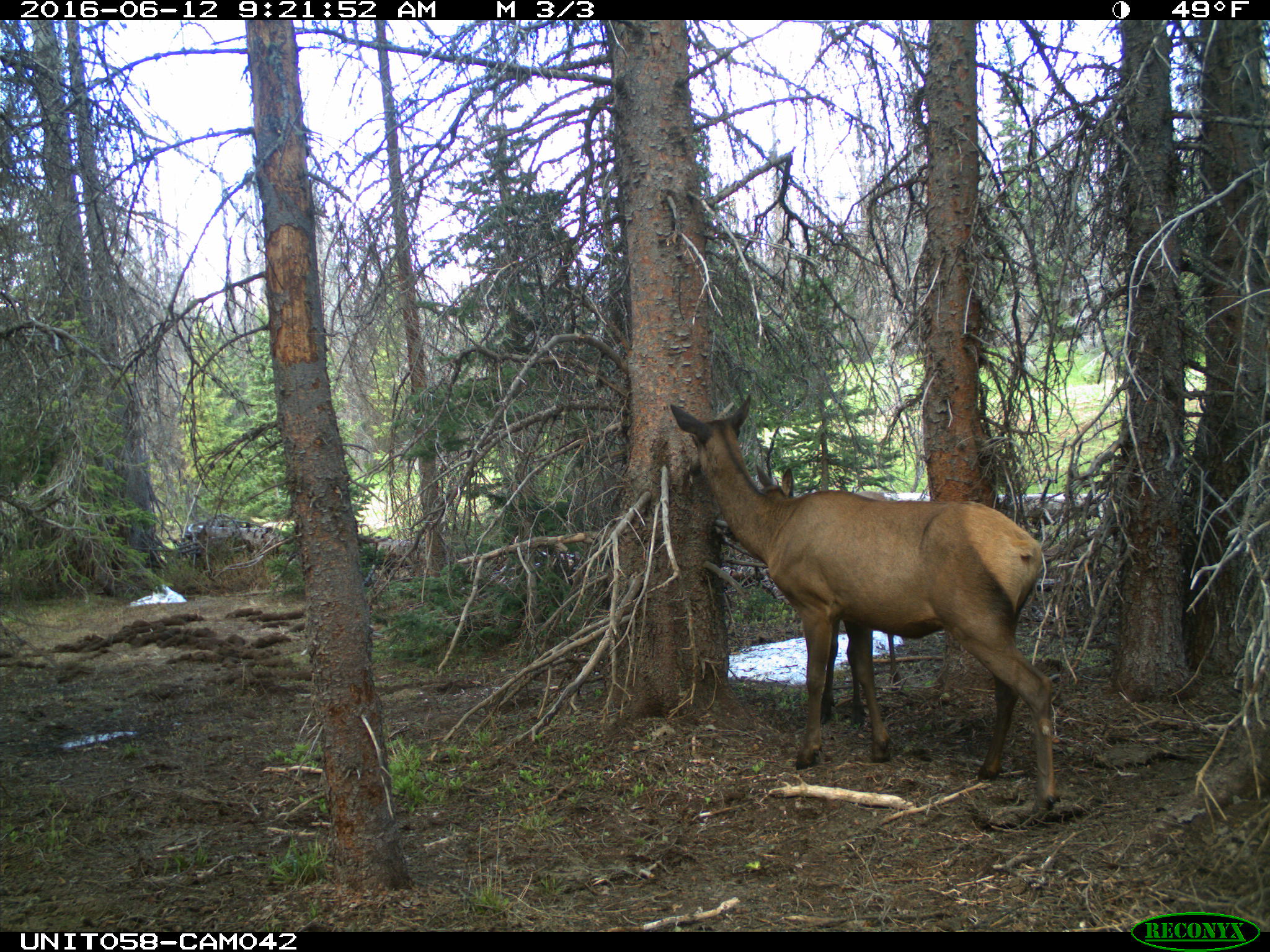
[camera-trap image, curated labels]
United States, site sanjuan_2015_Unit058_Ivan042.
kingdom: Animalia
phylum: Chordata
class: Mammalia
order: Artiodactyla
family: Cervidae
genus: Cervus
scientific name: Cervus elaphus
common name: red deer